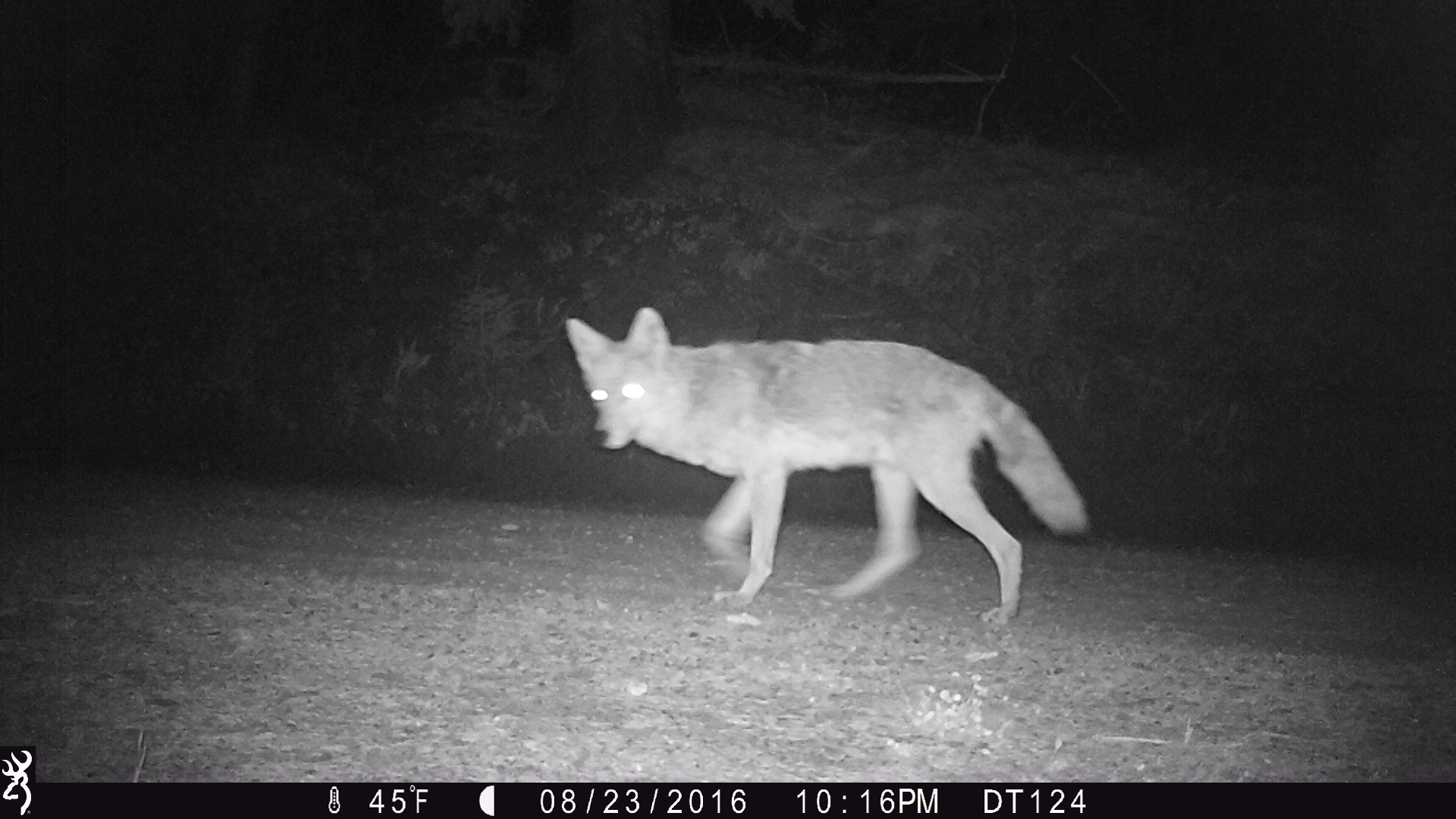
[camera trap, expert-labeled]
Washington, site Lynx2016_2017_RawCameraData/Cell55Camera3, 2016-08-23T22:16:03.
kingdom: Animalia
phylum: Chordata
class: Mammalia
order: Carnivora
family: Canidae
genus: Canis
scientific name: Canis latrans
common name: coyote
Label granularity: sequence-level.